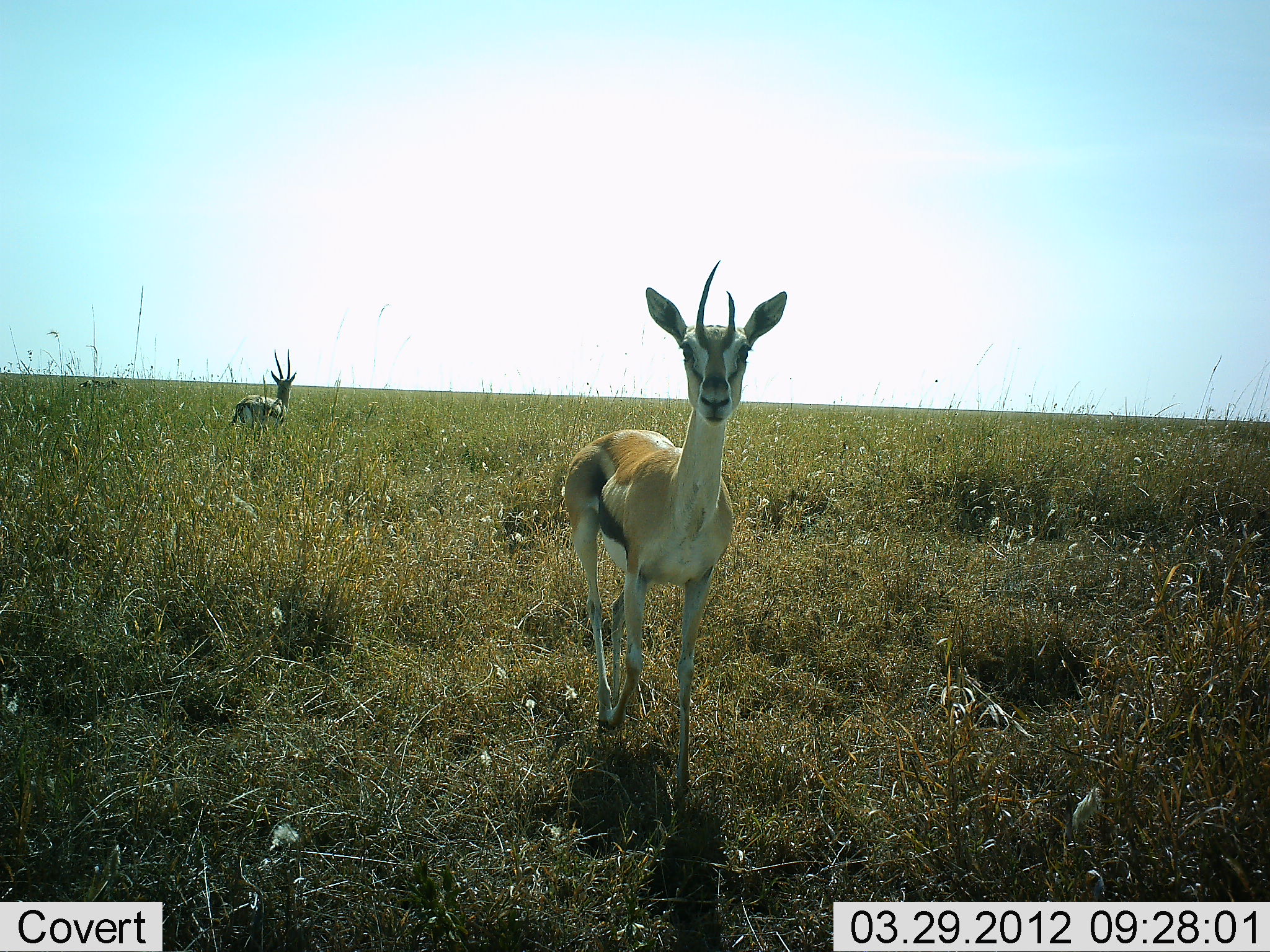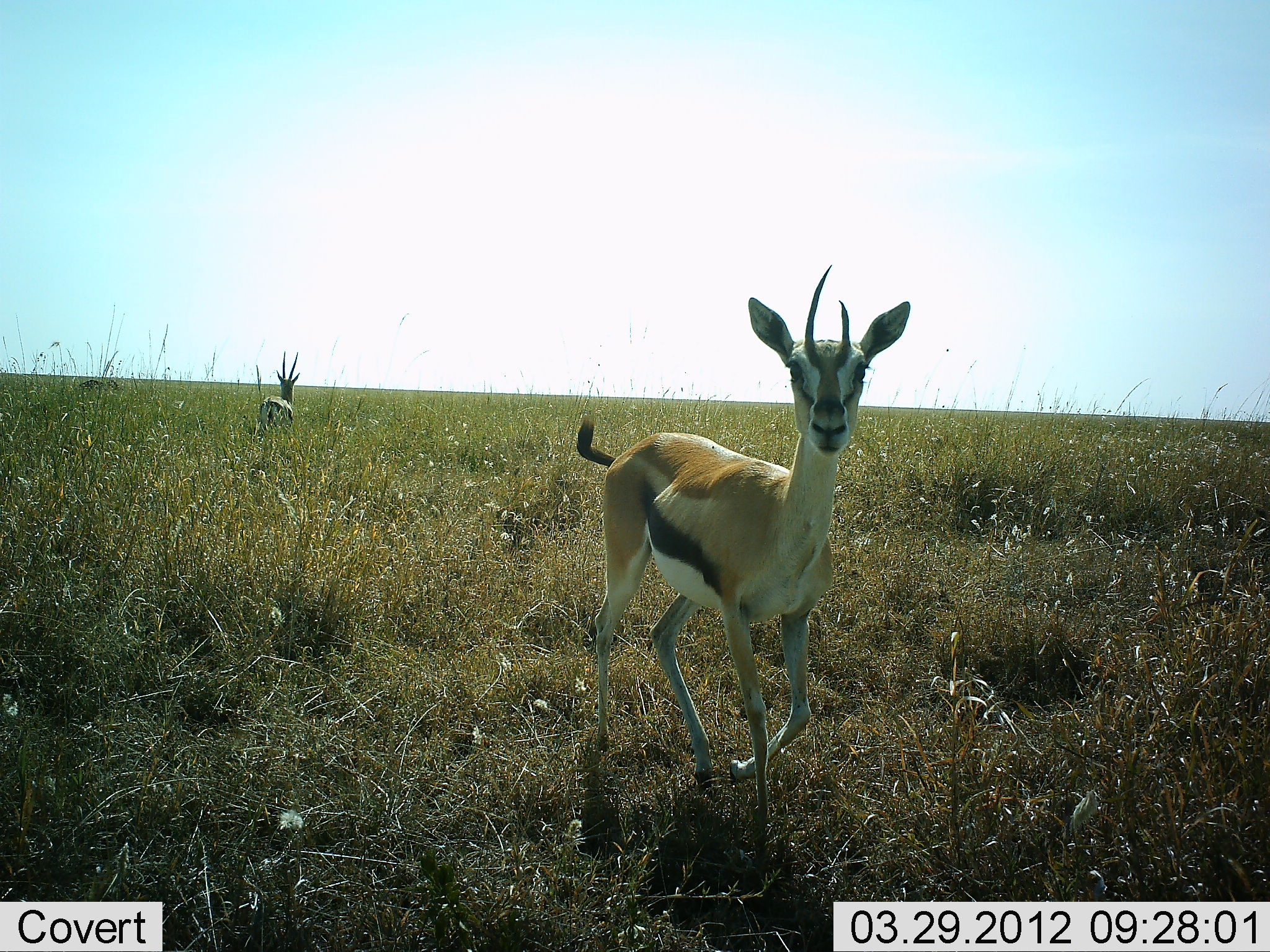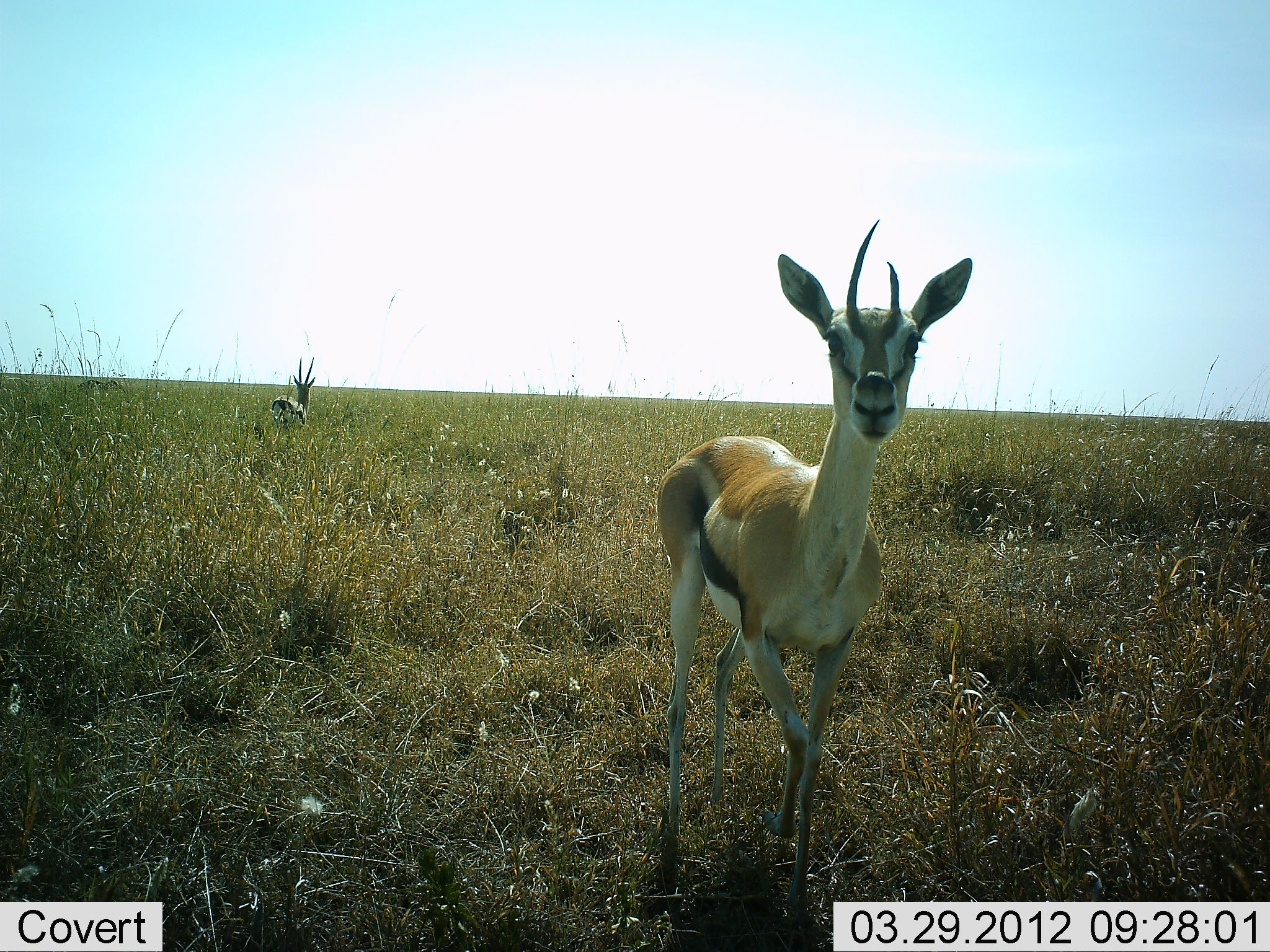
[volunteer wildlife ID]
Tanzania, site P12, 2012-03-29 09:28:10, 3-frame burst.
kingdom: Animalia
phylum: Chordata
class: Mammalia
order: Artiodactyla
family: Bovidae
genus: Eudorcas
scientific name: Eudorcas thomsonii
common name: thomson's gazelle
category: gazellethomsons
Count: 2.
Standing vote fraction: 25%.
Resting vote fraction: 0%.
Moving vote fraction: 92%.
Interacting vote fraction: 4%.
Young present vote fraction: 4%.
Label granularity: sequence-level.